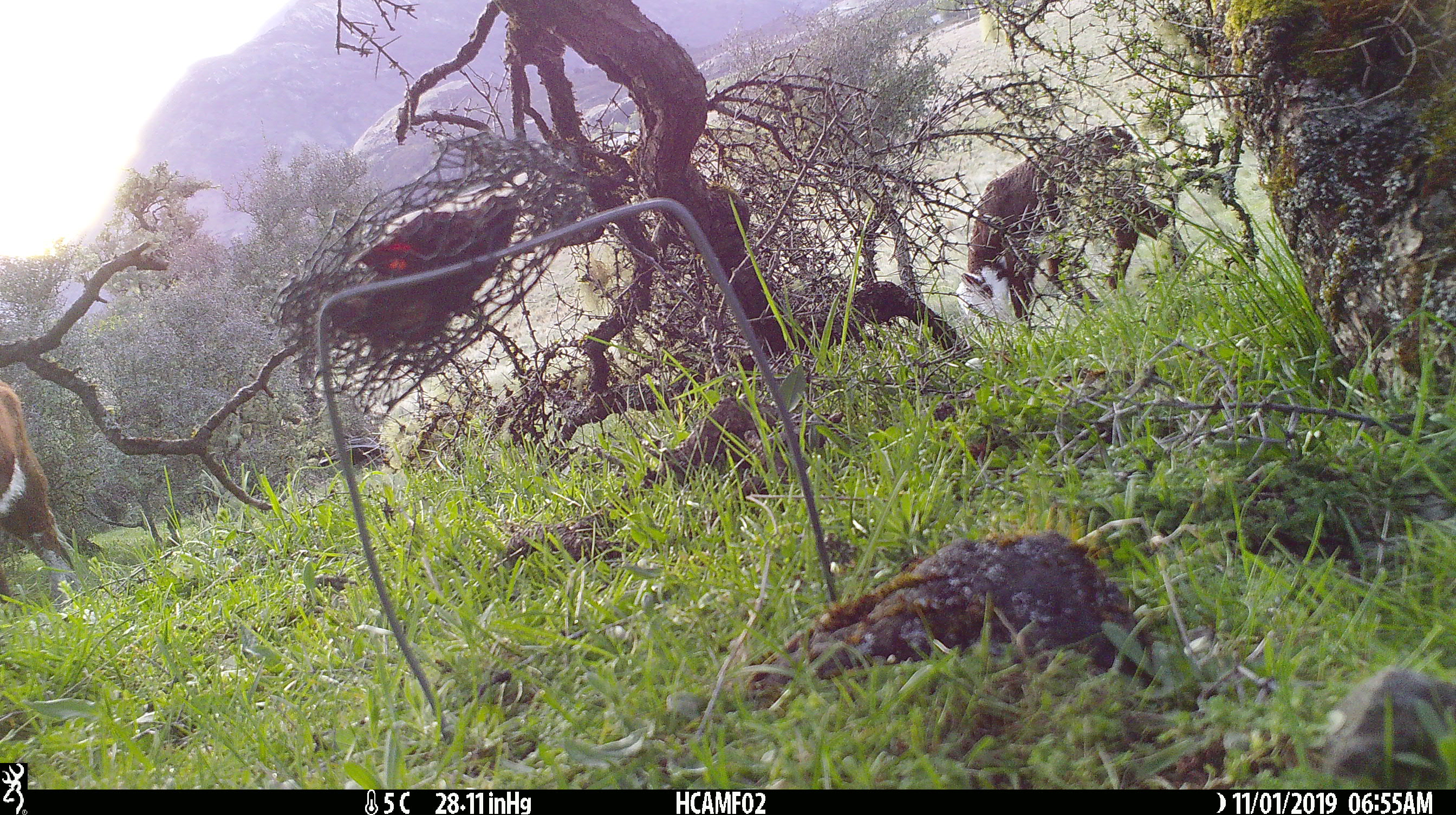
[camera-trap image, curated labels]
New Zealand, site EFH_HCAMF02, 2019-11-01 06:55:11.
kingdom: Animalia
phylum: Chordata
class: Mammalia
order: Artiodactyla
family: Bovidae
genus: Bos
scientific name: Bos taurus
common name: domestic cow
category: cow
Cow (domestic cow) (Bos taurus).